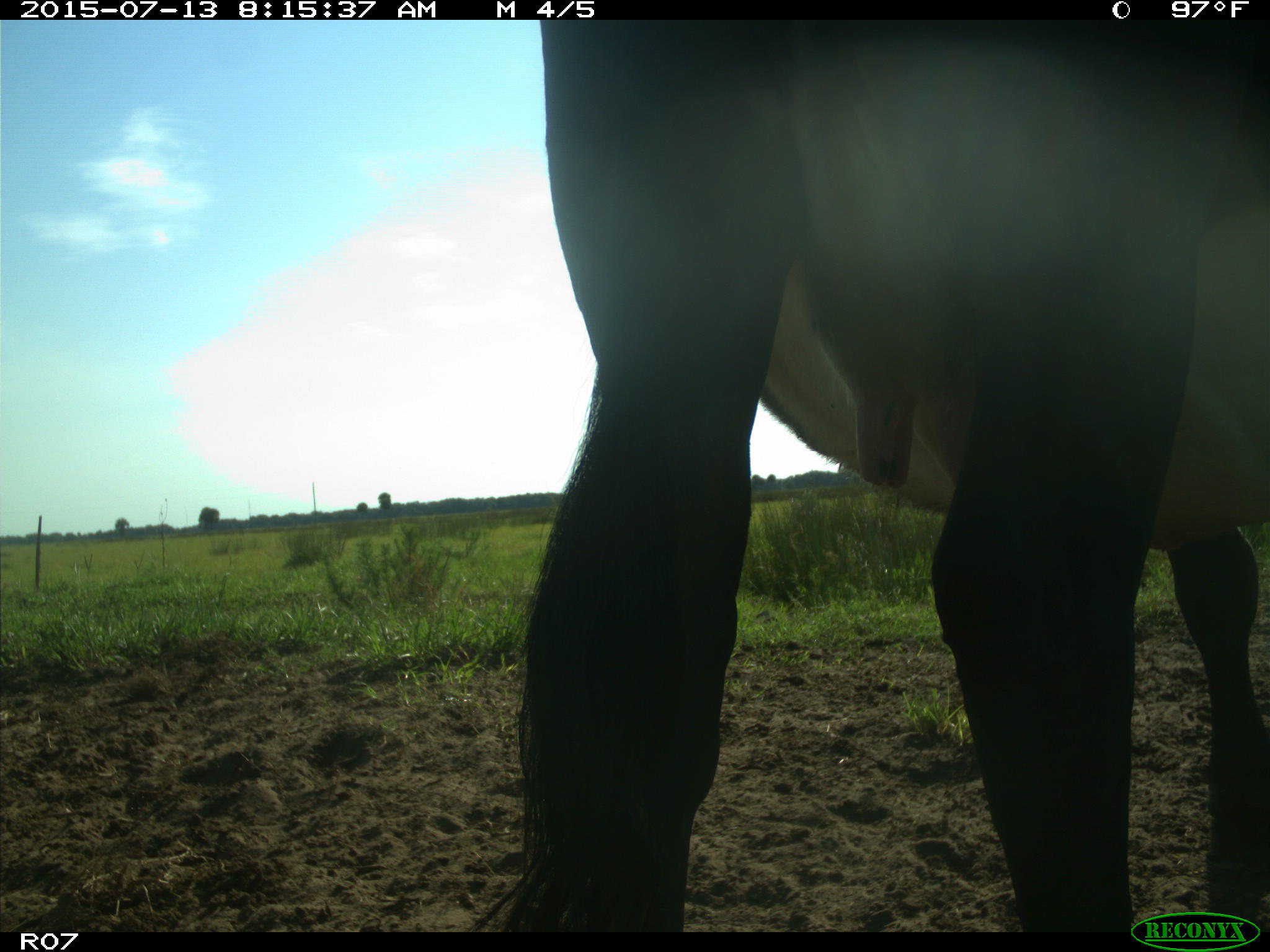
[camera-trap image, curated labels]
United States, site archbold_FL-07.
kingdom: Animalia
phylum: Chordata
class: Mammalia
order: Artiodactyla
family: Bovidae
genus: Bos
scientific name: Bos taurus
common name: domestic cow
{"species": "Bos taurus (domestic cow)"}